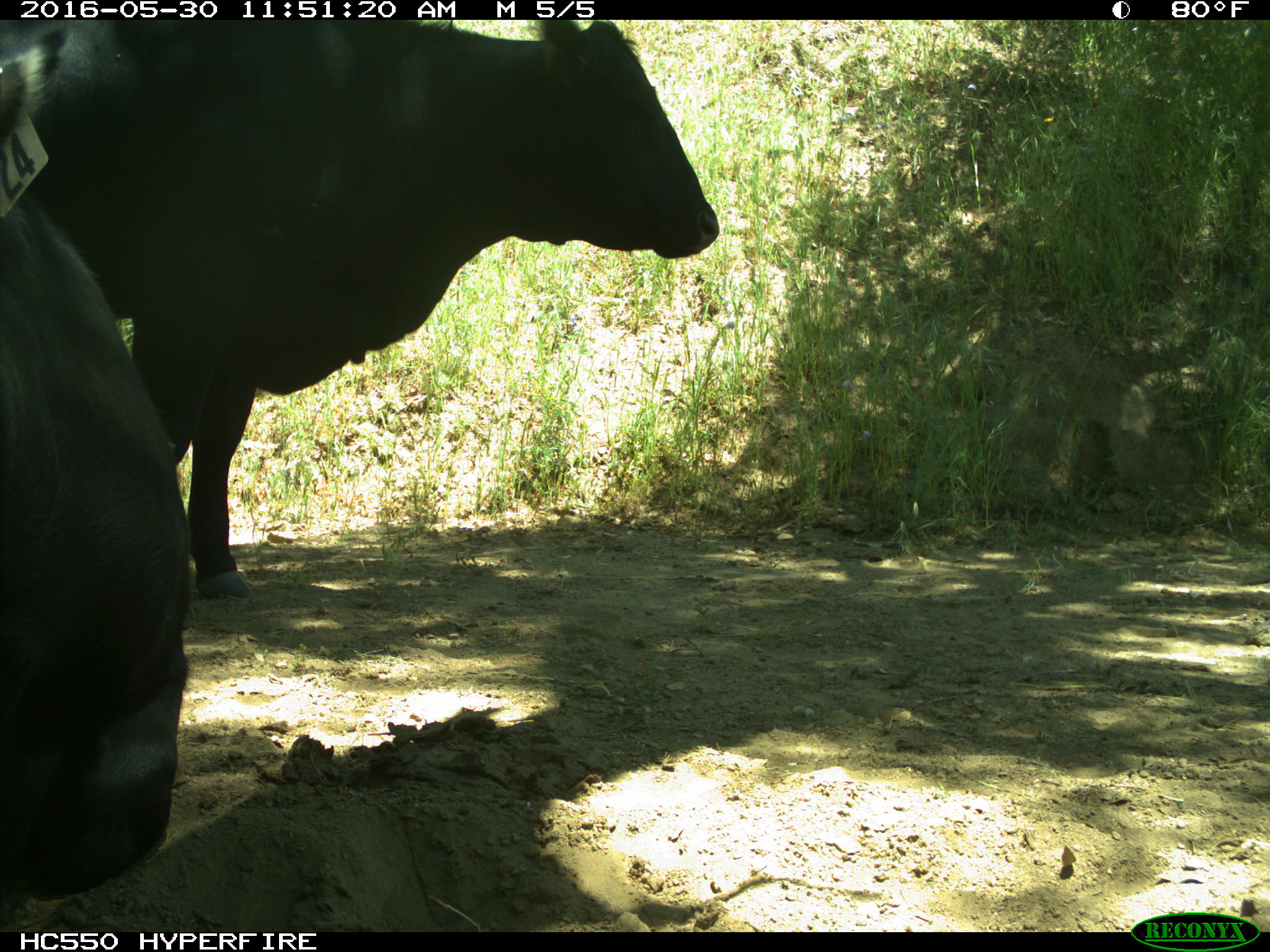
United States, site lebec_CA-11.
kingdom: Animalia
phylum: Chordata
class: Mammalia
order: Artiodactyla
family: Bovidae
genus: Bos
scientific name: Bos taurus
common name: domestic cow